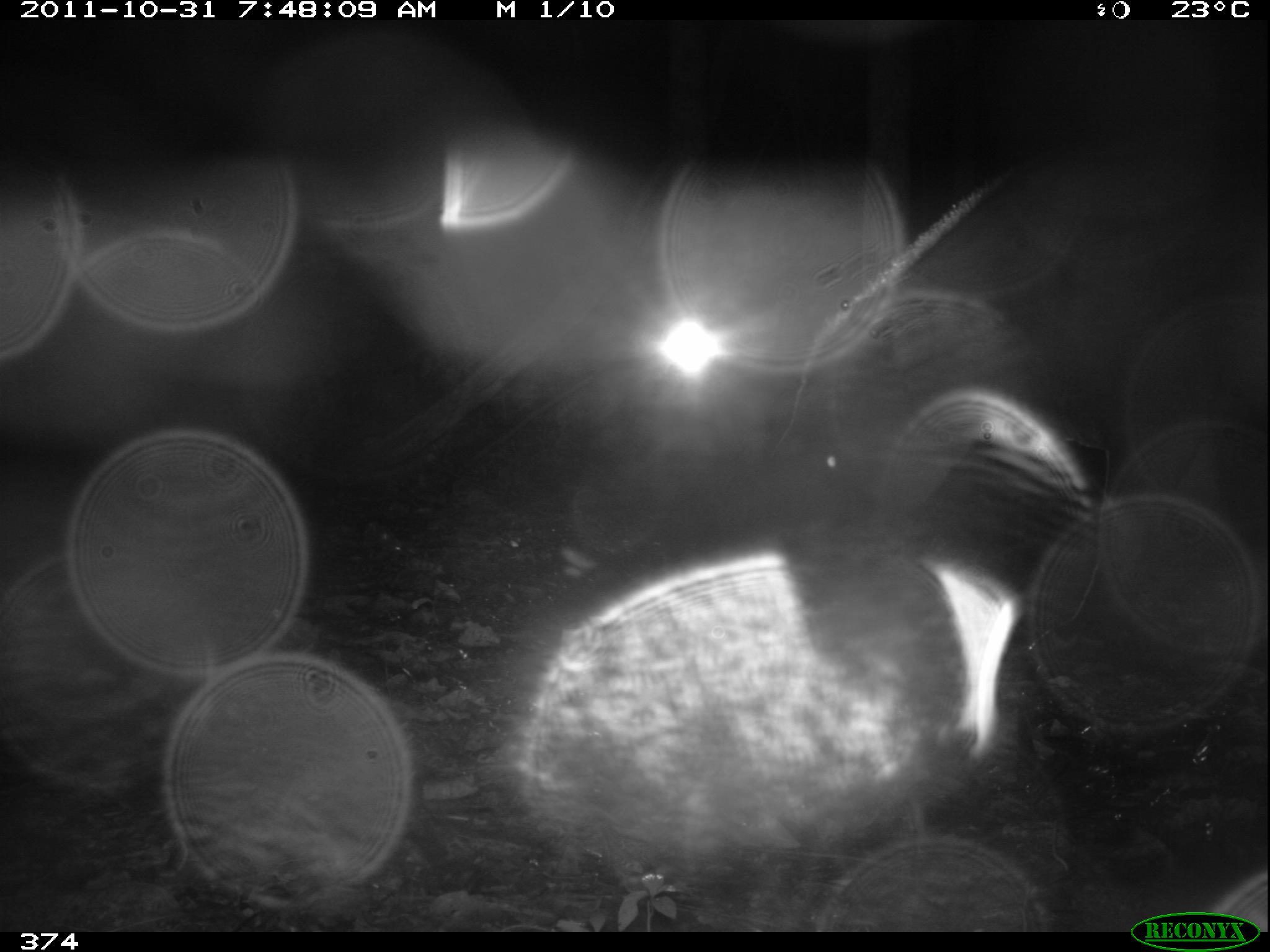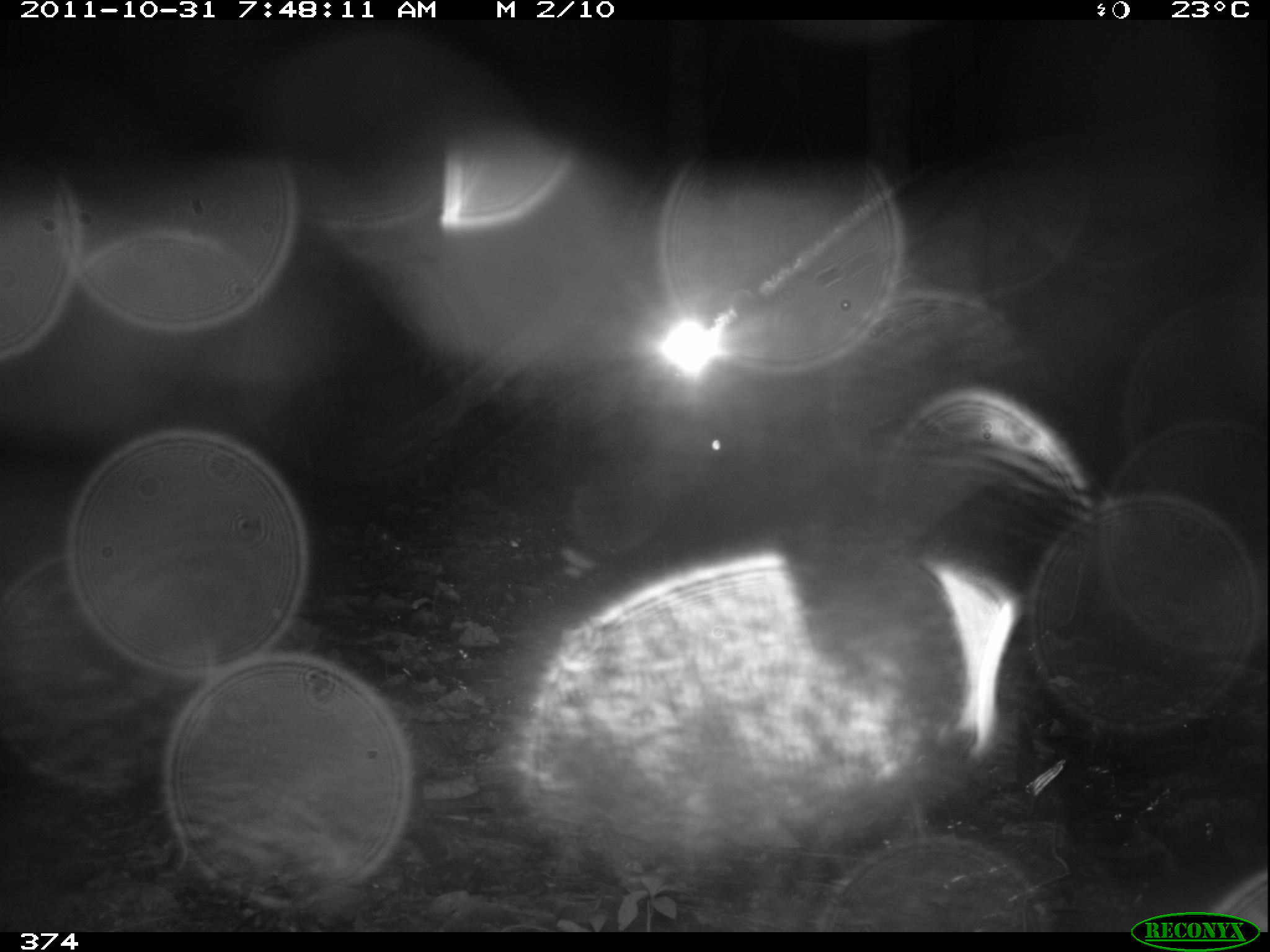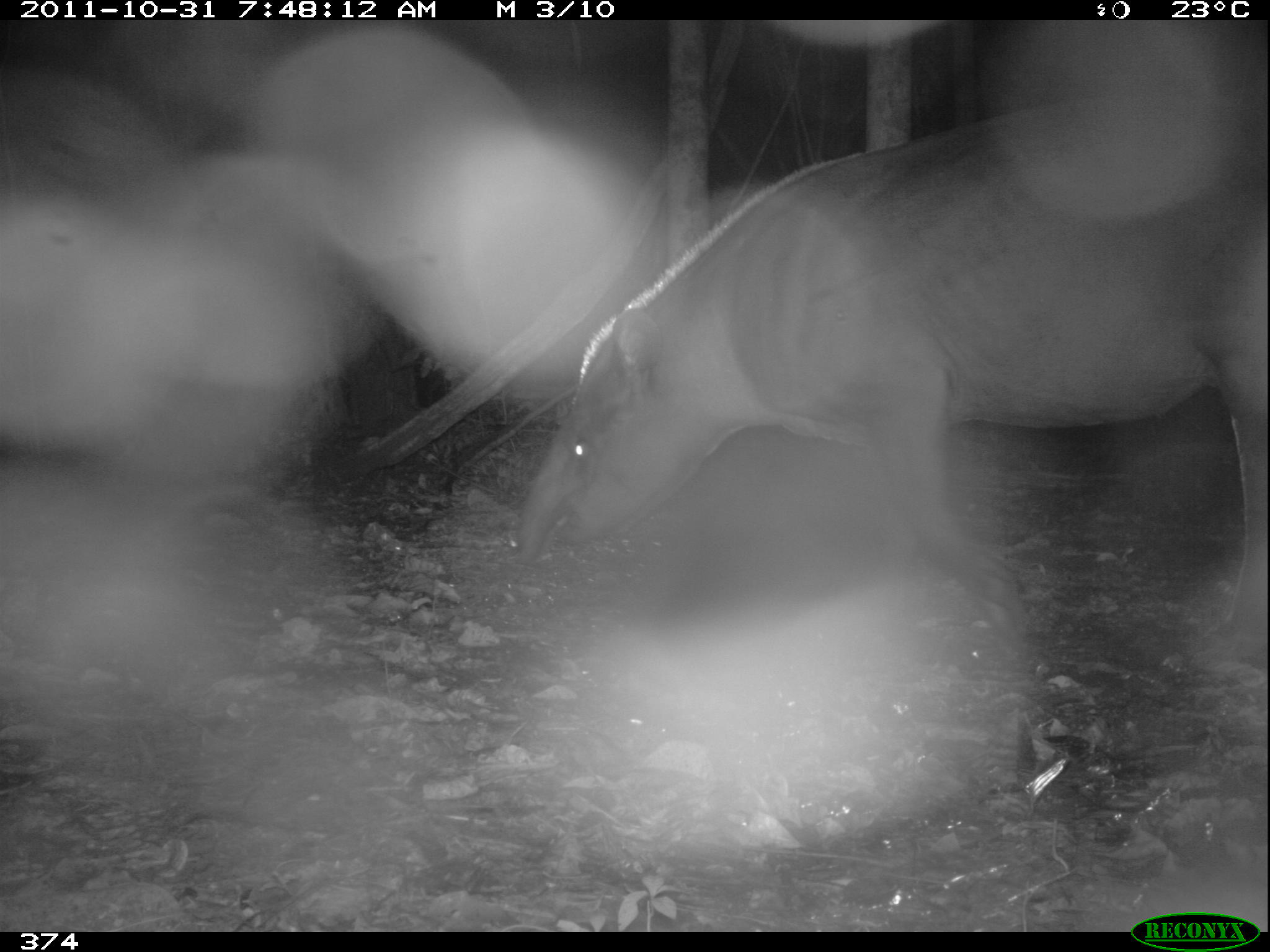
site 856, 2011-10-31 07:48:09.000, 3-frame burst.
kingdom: Animalia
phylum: Chordata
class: Mammalia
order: Perissodactyla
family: Tapiridae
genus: Tapirus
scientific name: Tapirus terrestris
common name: south american tapir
Tapirus terrestris (south american tapir).